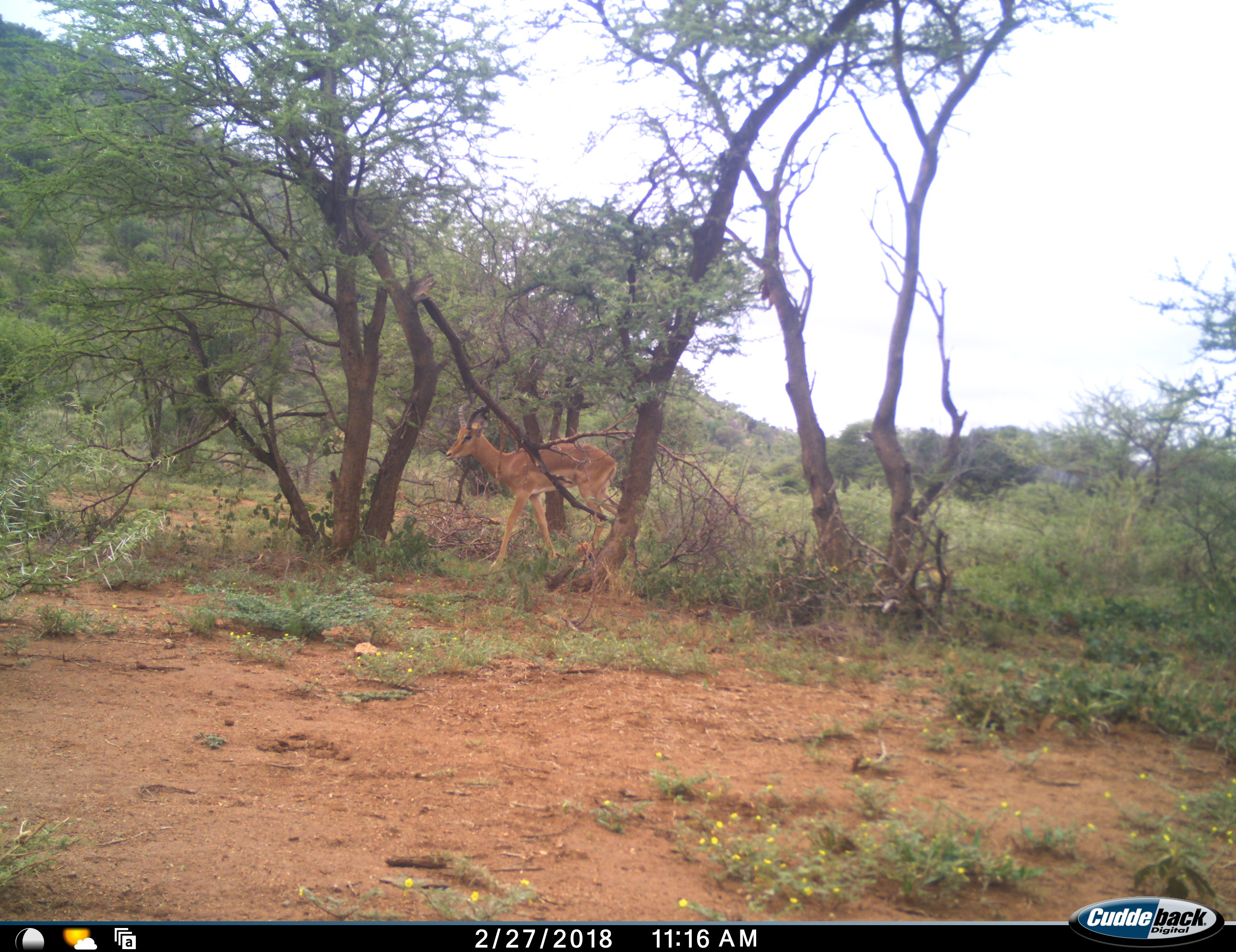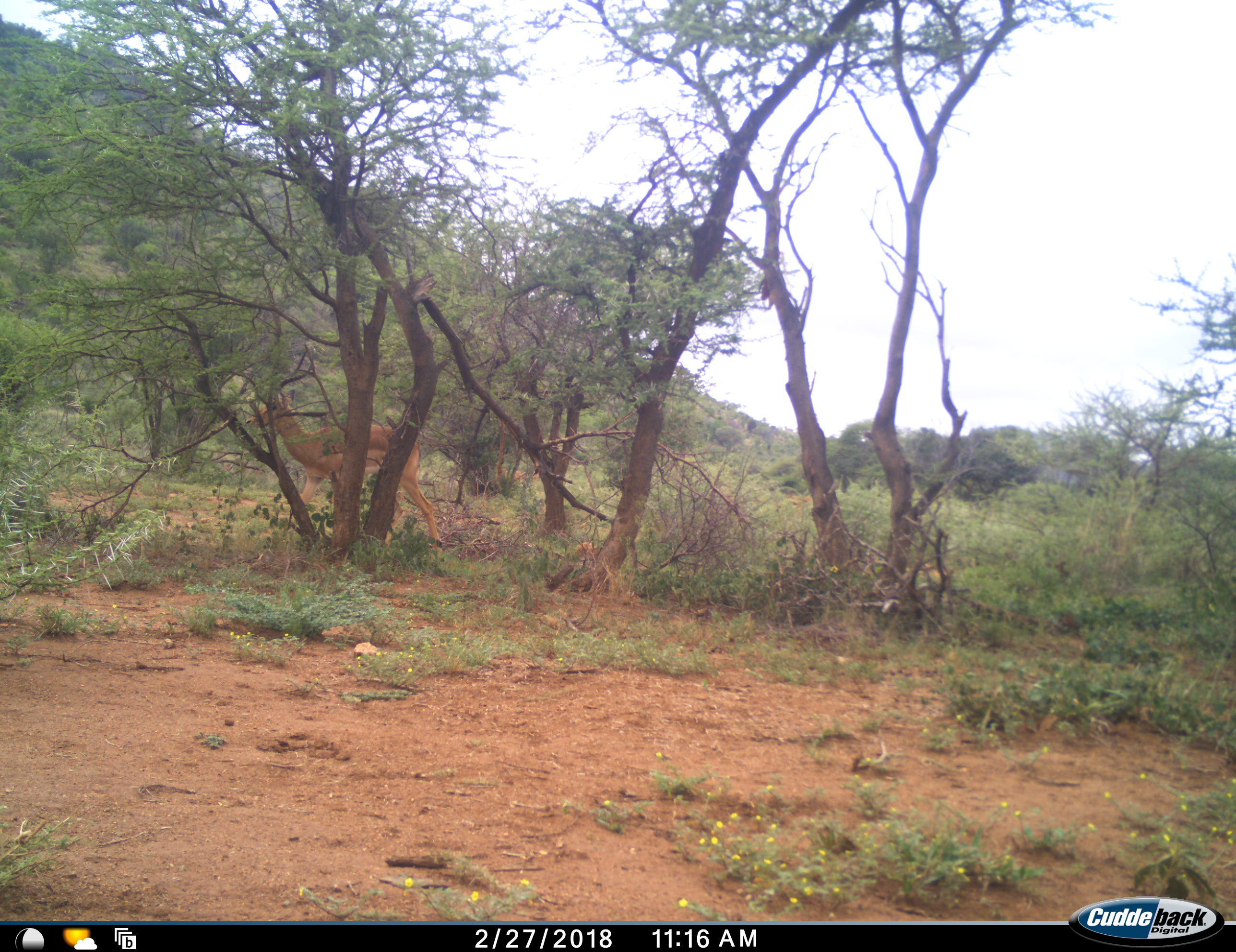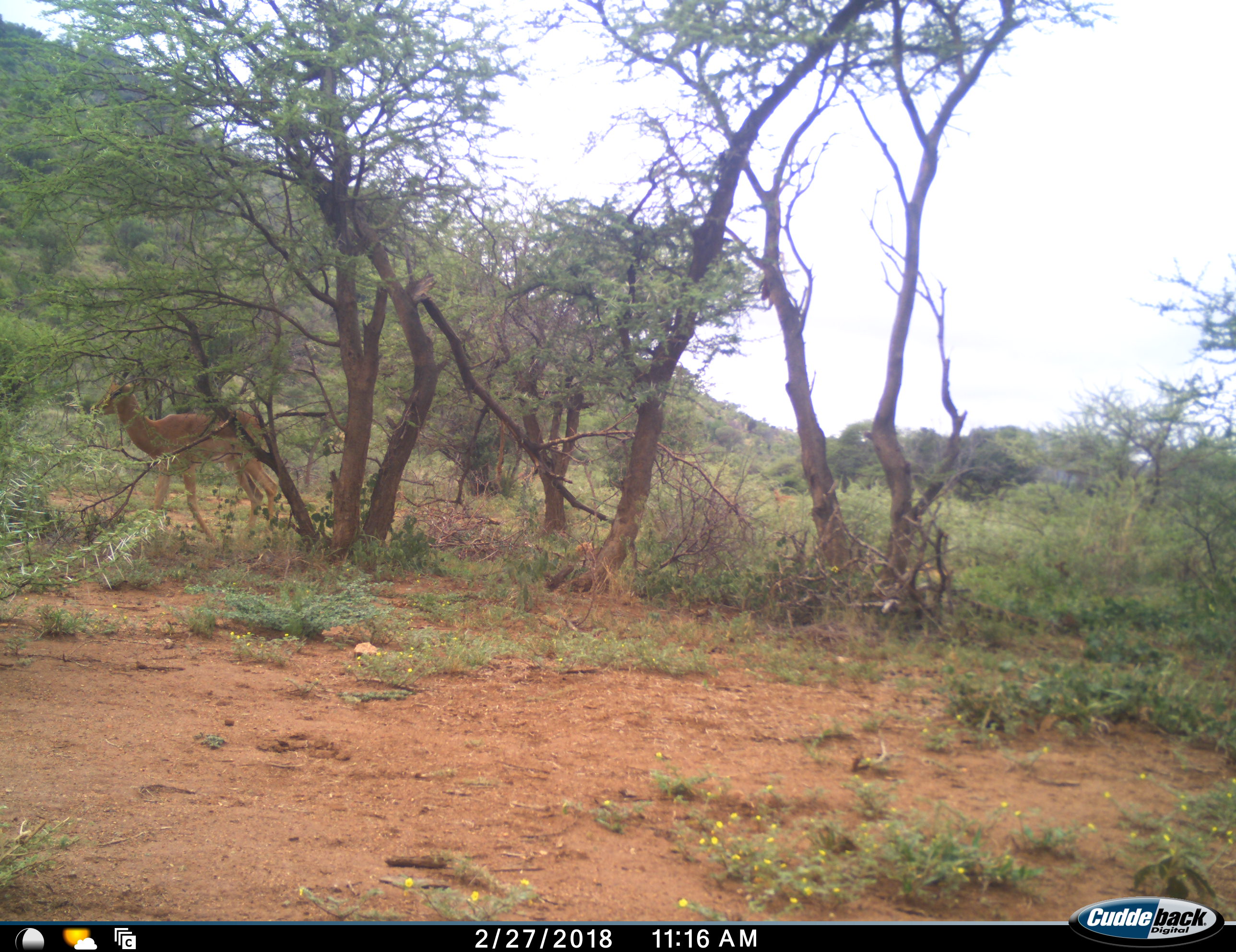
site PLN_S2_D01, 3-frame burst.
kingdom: Animalia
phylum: Chordata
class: Mammalia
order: Artiodactyla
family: Bovidae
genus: Aepyceros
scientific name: Aepyceros melampus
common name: impala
Impala (Aepyceros melampus), count 1. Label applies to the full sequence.